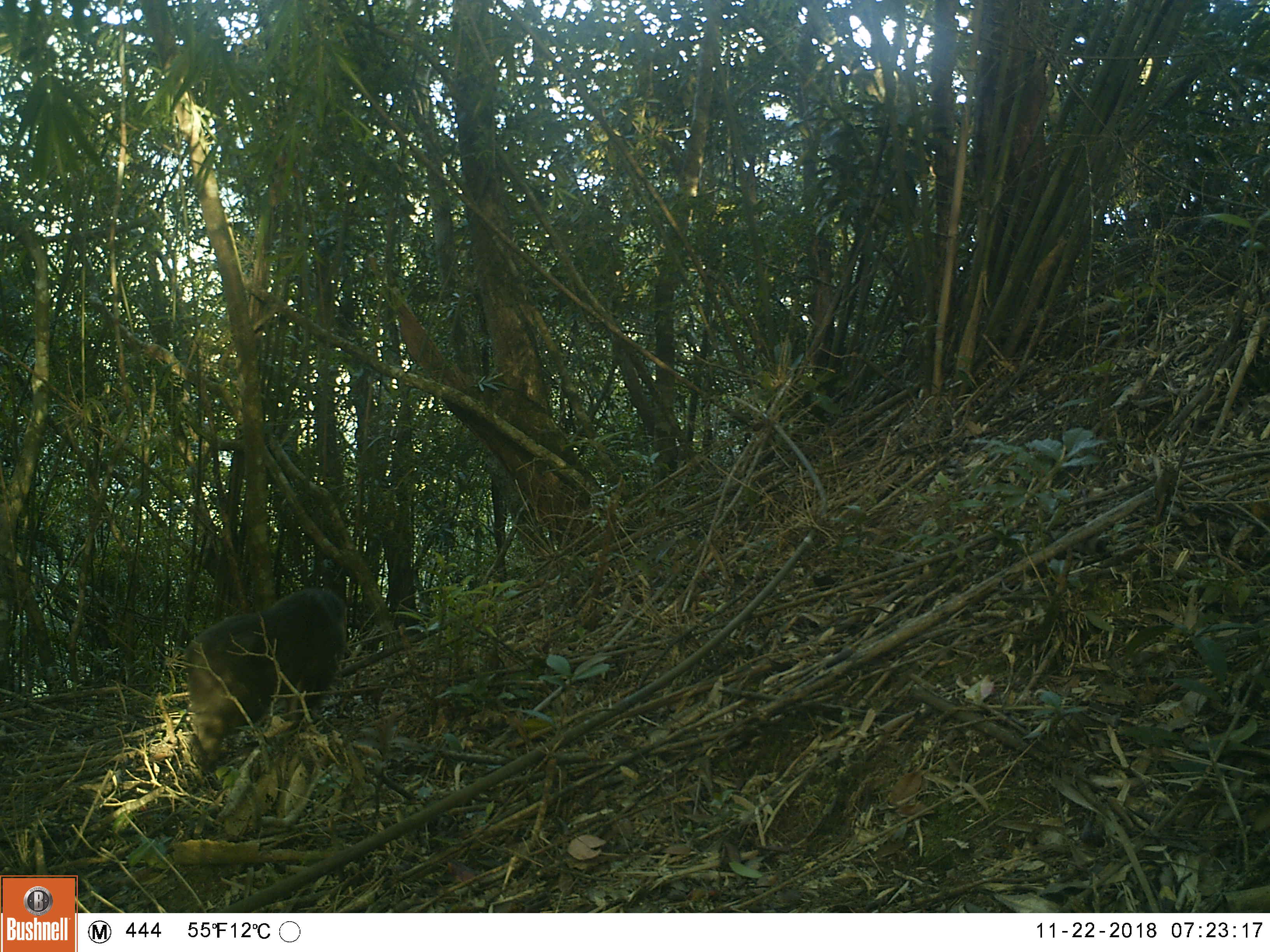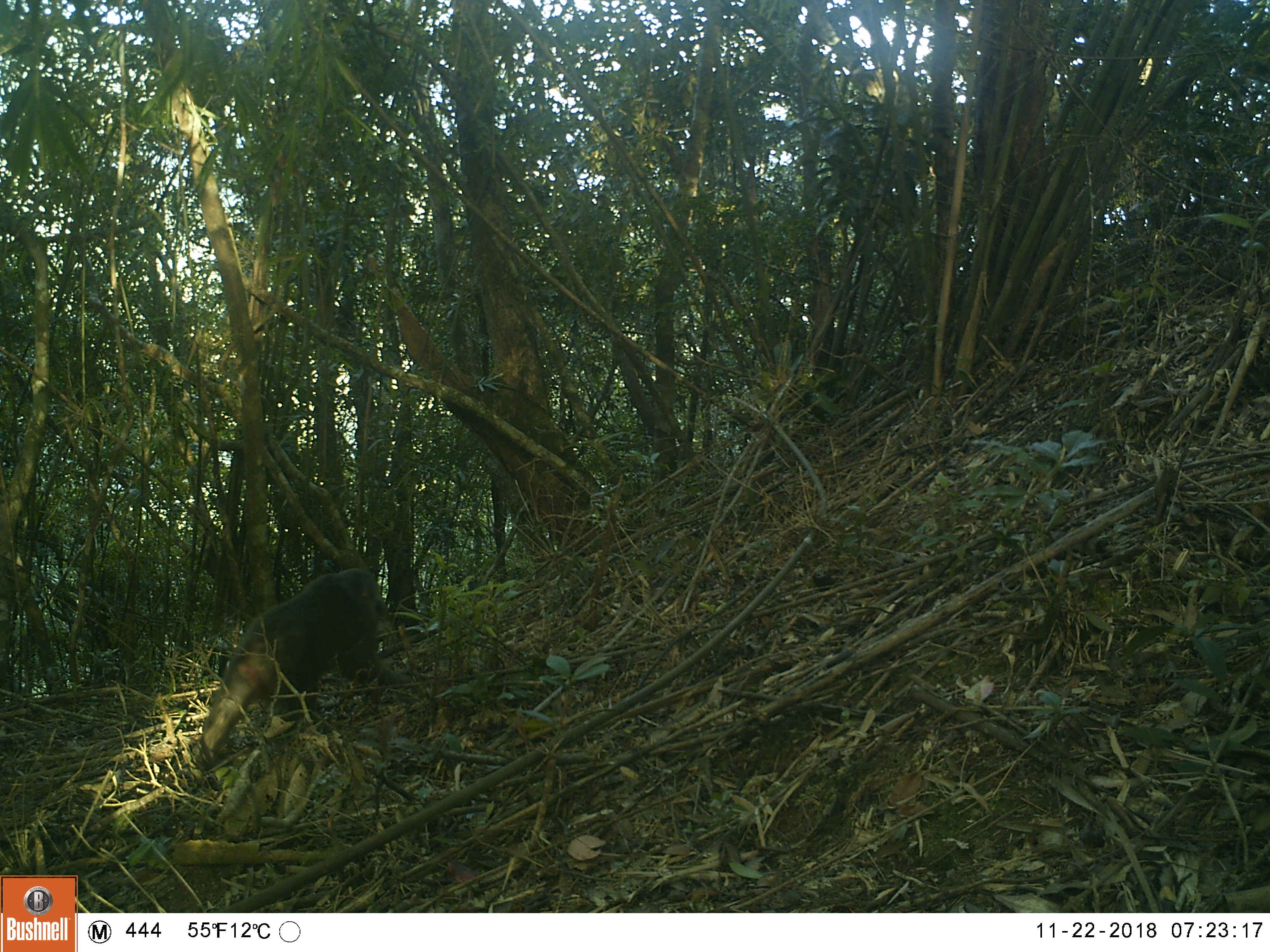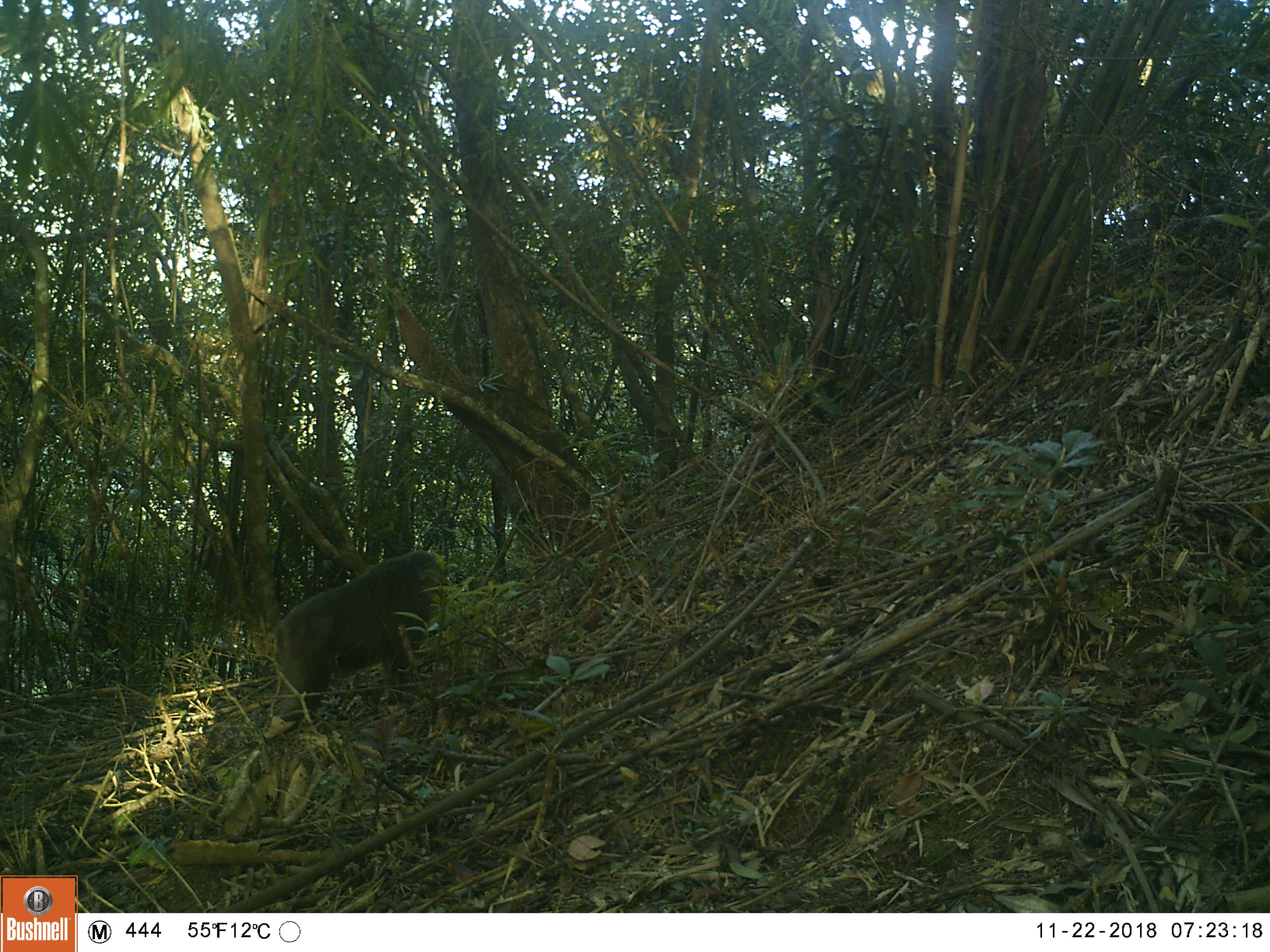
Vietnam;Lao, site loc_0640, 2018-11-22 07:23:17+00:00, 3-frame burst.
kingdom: Animalia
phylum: Chordata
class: Mammalia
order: Primates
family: Cercopithecidae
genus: Macaca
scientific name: Macaca arctoides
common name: stump-tailed macaque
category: stump tailed macaque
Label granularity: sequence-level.